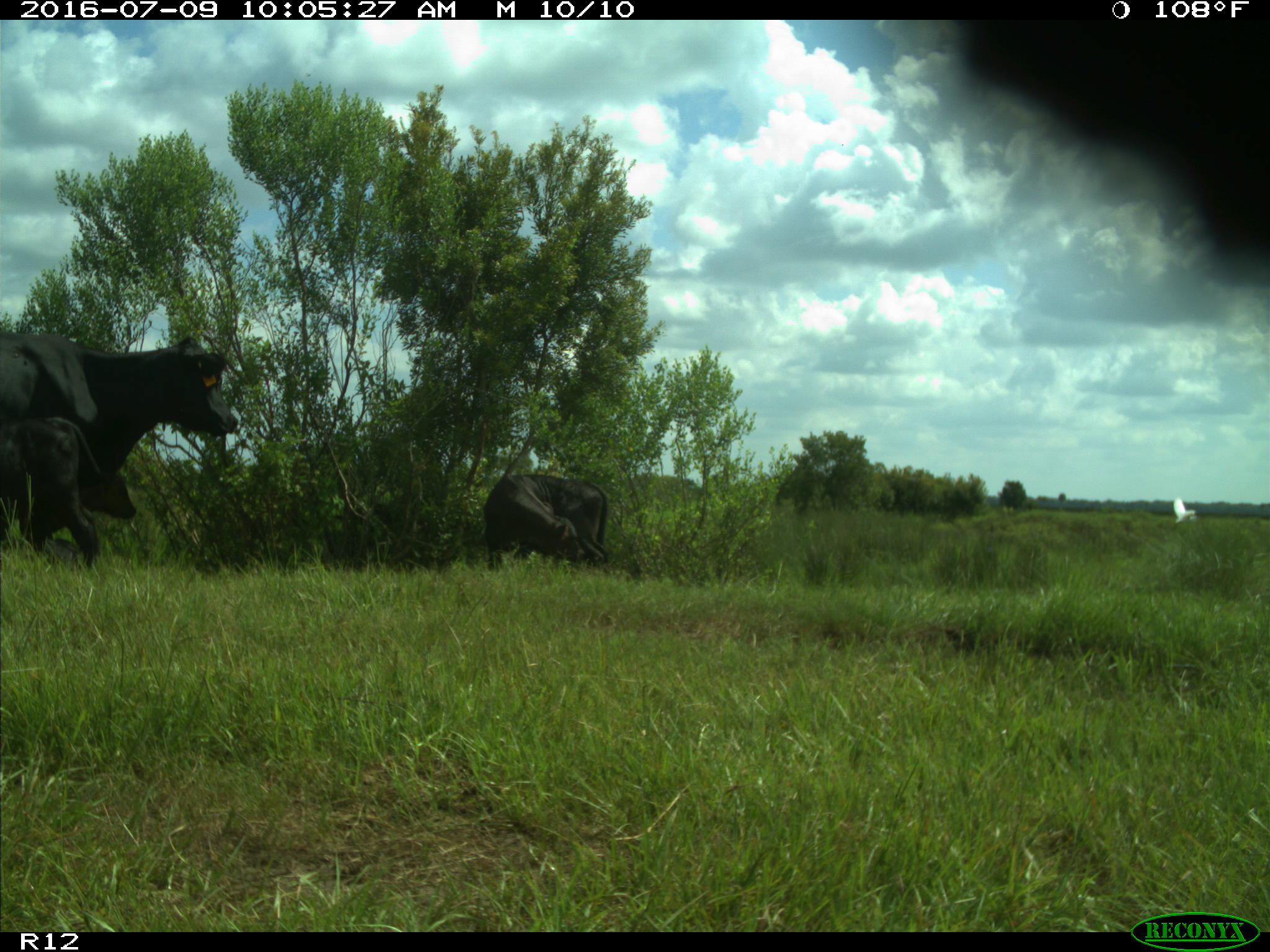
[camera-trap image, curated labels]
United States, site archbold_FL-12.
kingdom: Animalia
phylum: Chordata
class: Mammalia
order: Artiodactyla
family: Bovidae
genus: Bos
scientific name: Bos taurus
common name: domestic cow